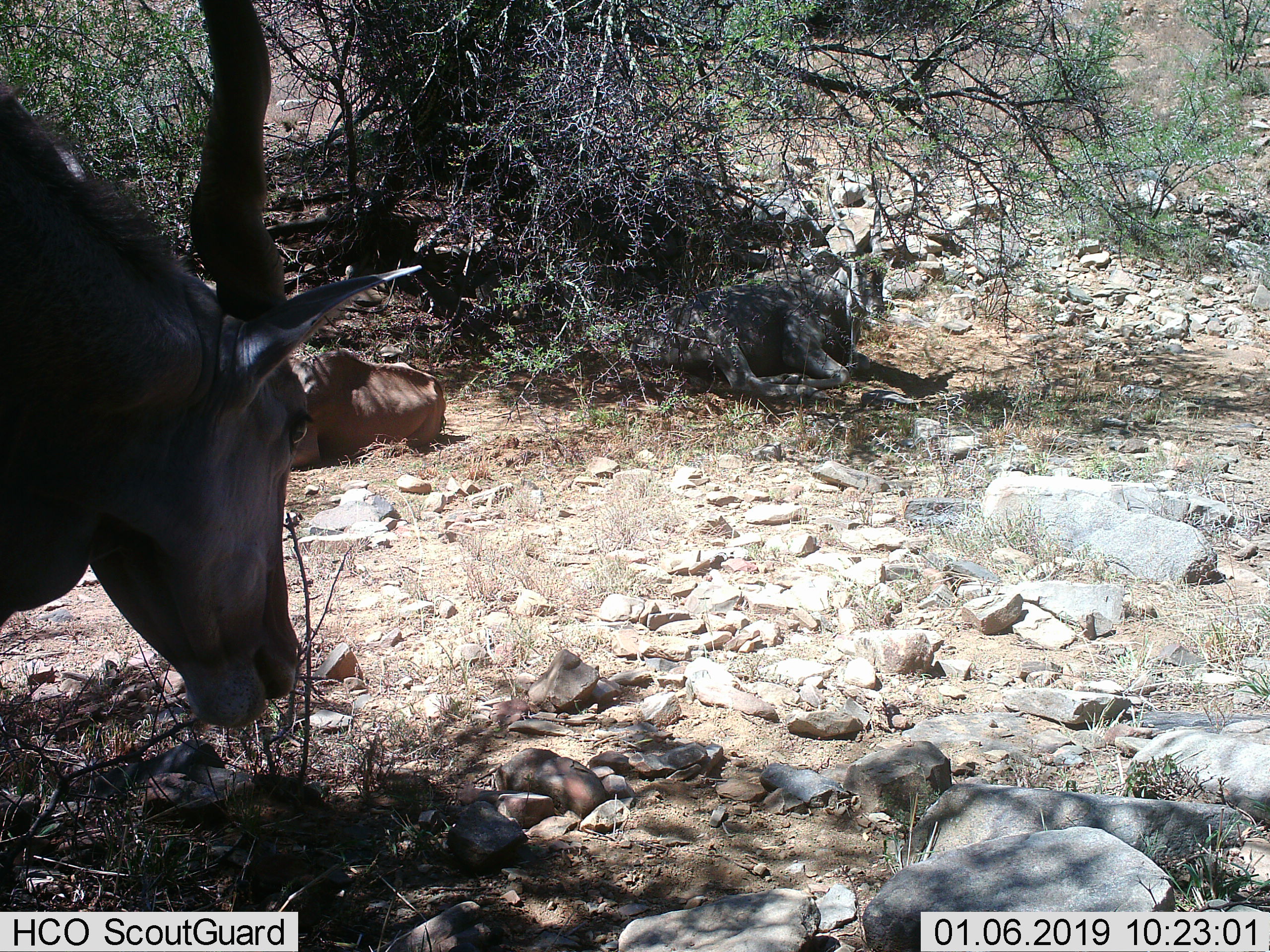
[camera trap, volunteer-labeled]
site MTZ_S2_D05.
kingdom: Animalia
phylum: Chordata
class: Mammalia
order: Artiodactyla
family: Bovidae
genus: Tragelaphus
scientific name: Tragelaphus oryx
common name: eland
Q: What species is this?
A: Eland (Tragelaphus oryx).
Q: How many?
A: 3.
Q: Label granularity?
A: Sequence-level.